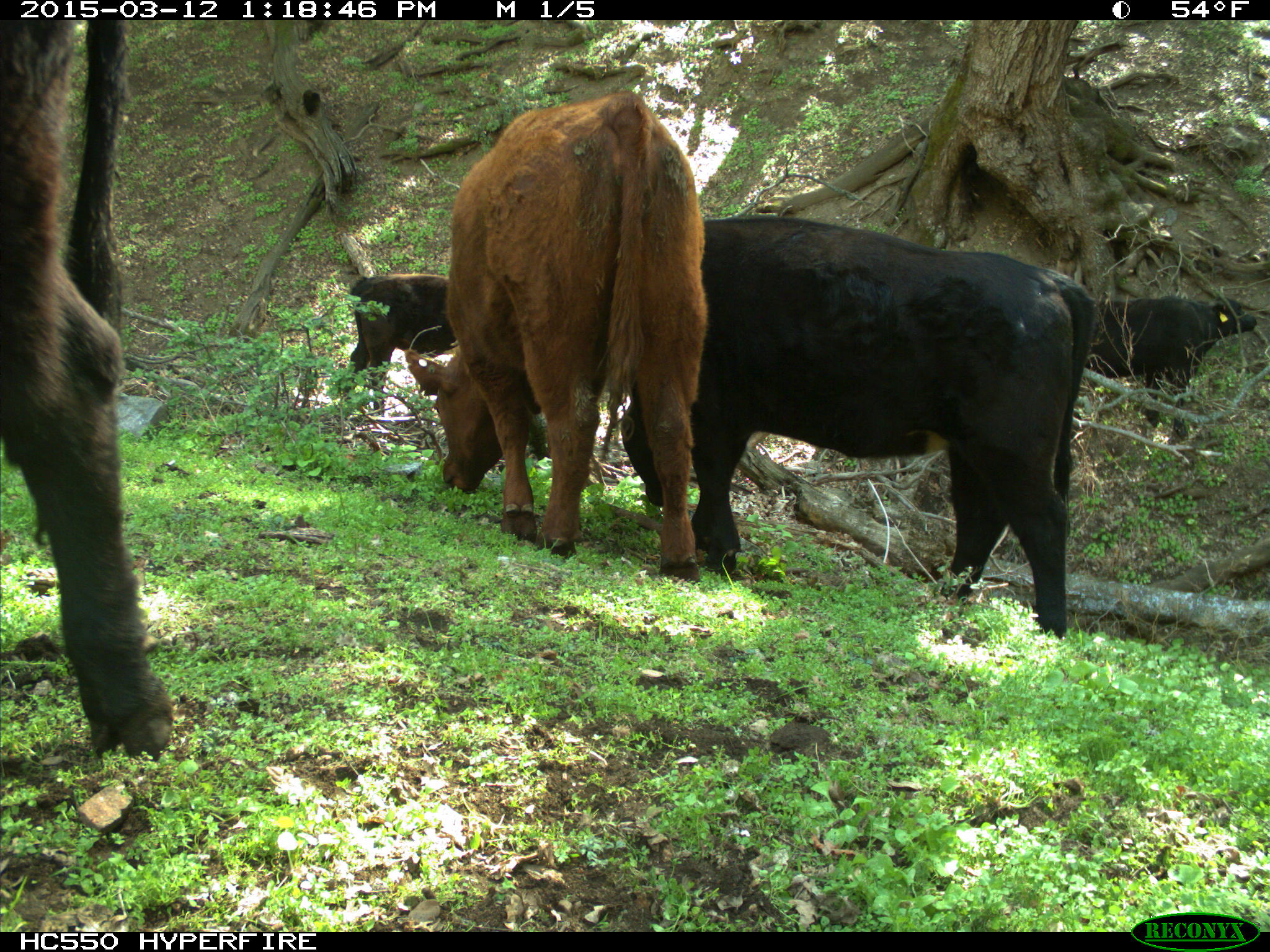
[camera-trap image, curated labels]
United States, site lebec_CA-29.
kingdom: Animalia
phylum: Chordata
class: Mammalia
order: Artiodactyla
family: Bovidae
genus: Bos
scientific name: Bos taurus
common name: domestic cow